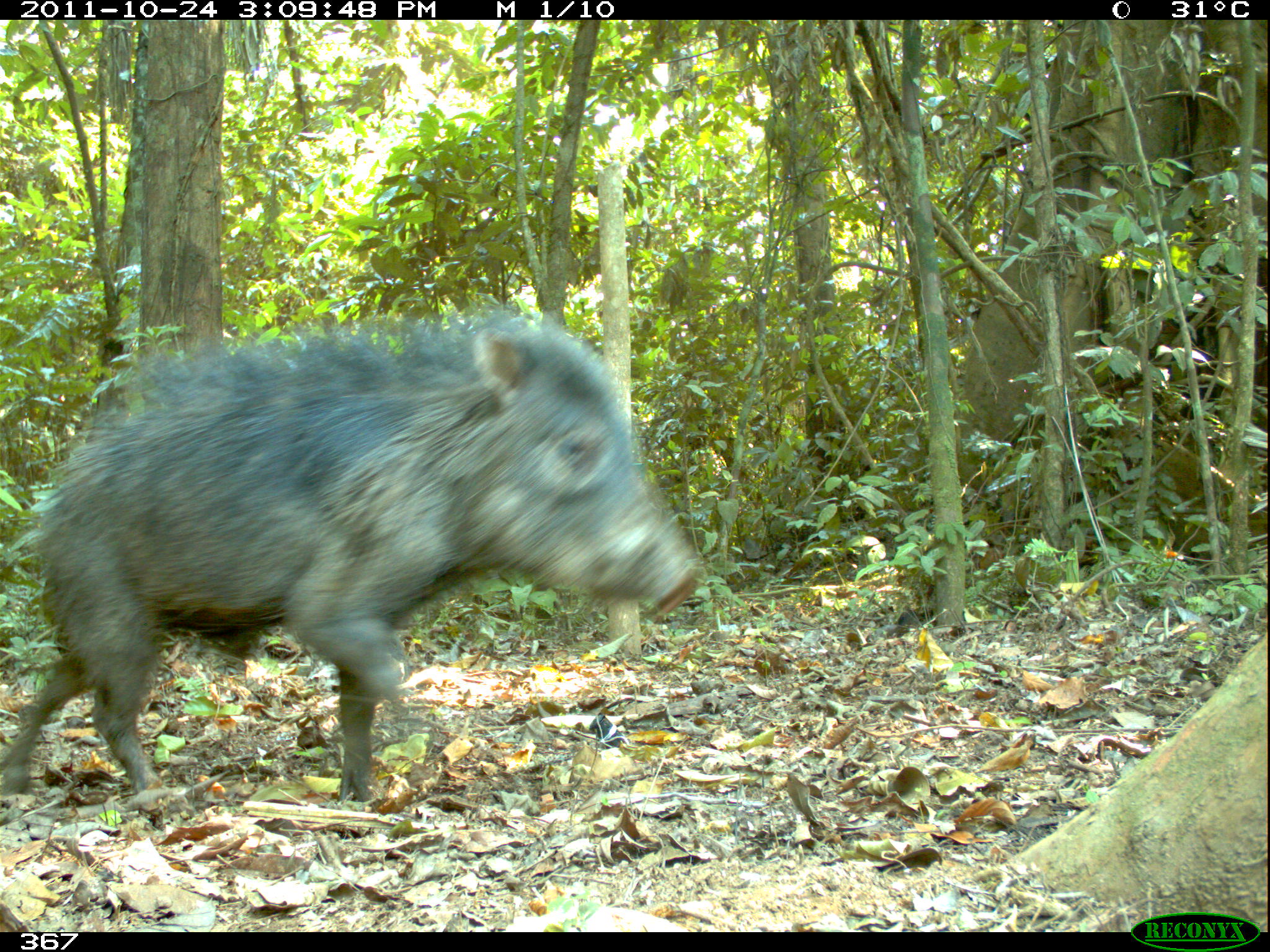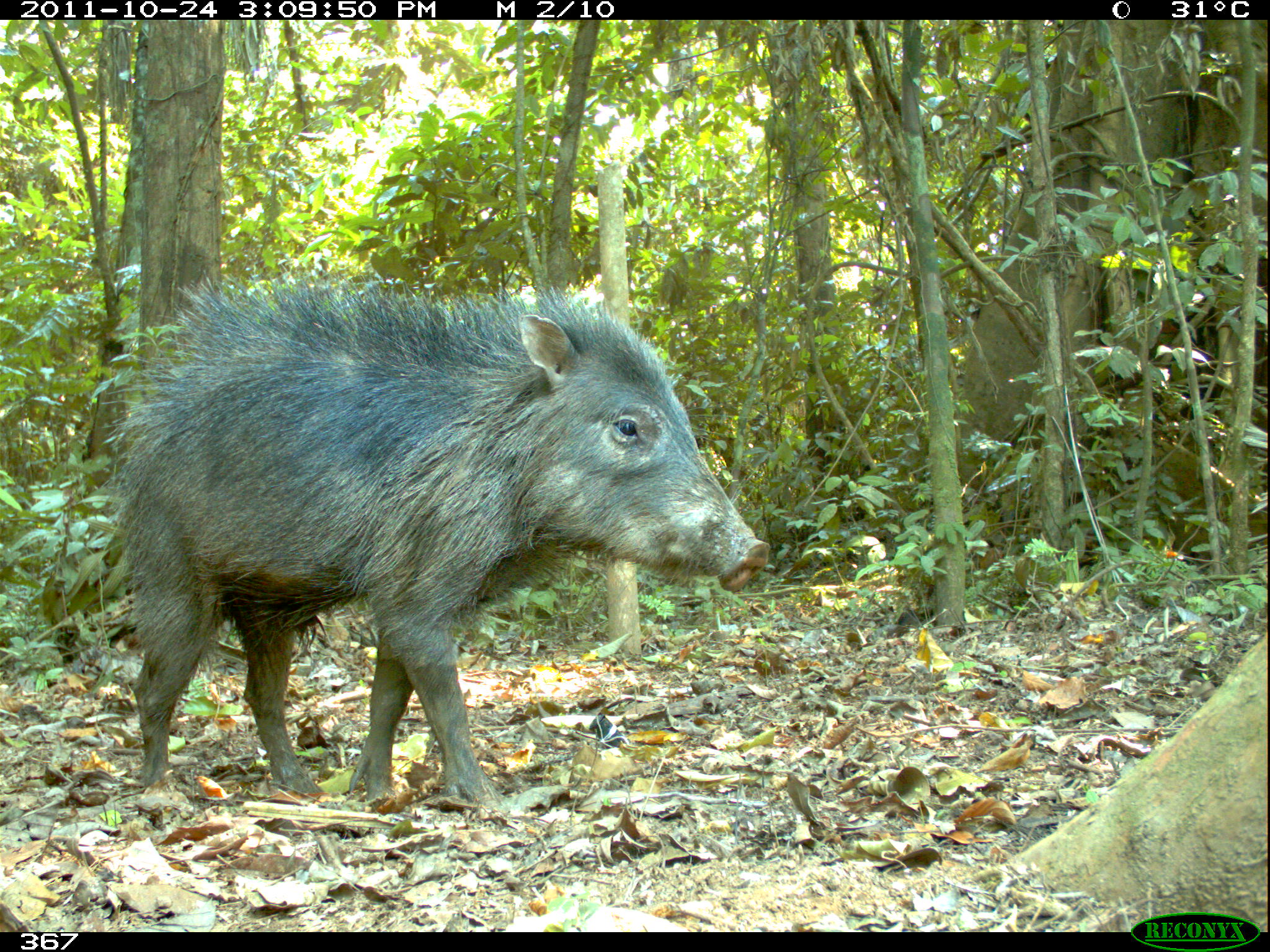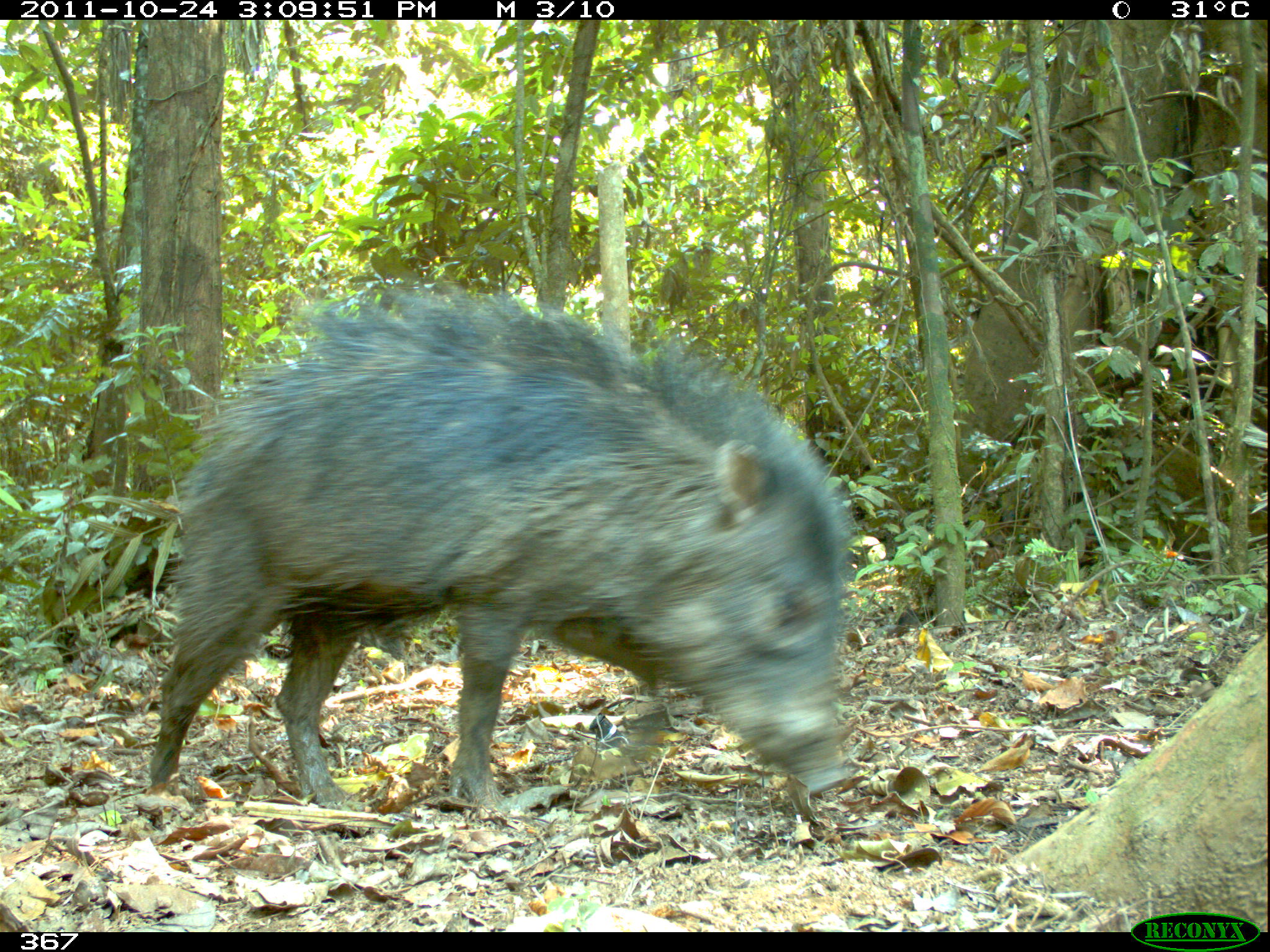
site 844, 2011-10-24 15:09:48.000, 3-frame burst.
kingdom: Animalia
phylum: Chordata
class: Mammalia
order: Artiodactyla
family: Tayassuidae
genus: Tayassu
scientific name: Tayassu pecari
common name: white-lipped peccary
Tayassu pecari (white-lipped peccary).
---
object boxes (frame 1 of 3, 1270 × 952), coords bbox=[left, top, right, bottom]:
tayassu pecari: bbox=[1, 306, 703, 797]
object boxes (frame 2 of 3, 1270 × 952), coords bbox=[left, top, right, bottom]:
tayassu pecari: bbox=[104, 266, 770, 806]